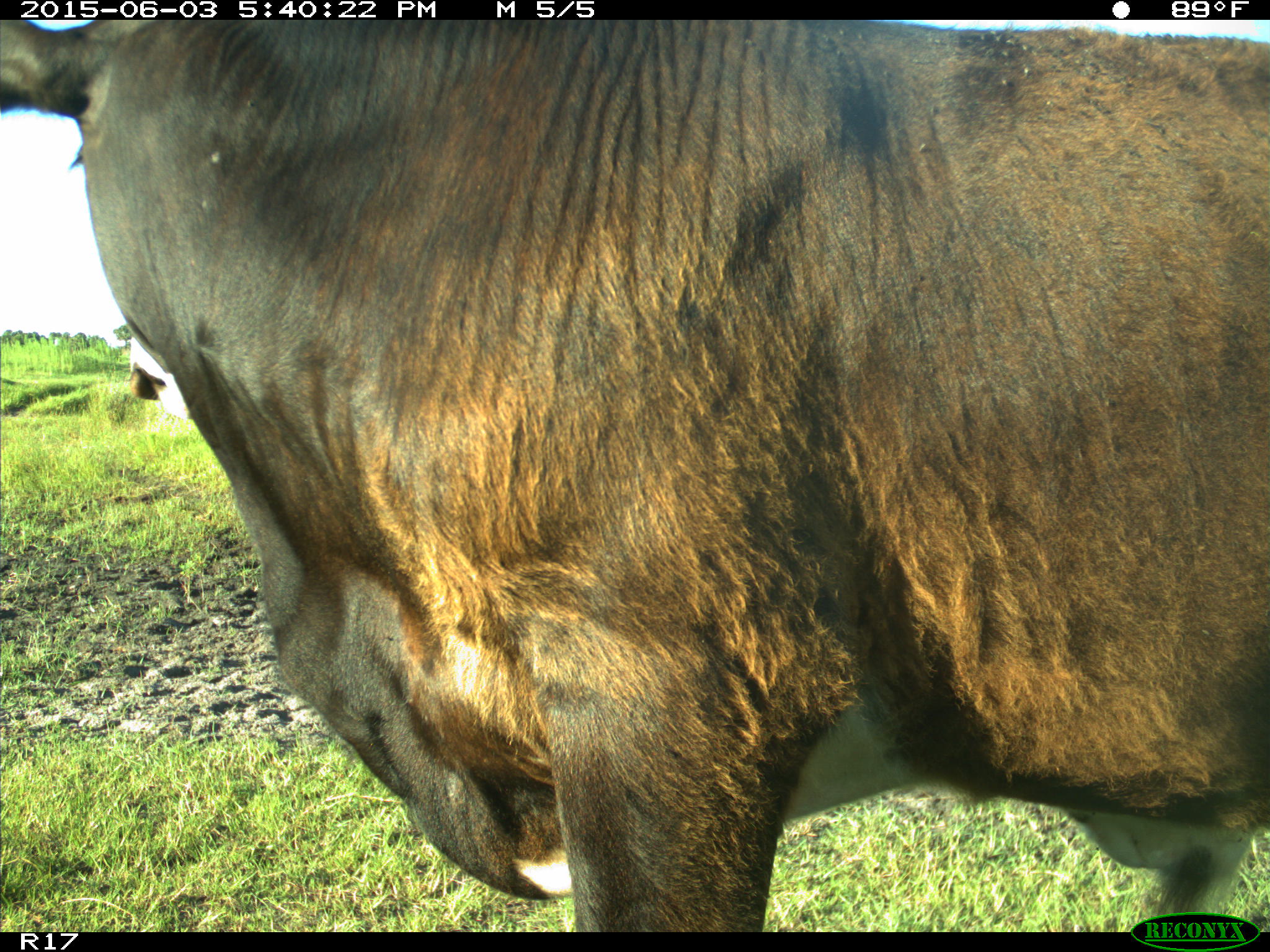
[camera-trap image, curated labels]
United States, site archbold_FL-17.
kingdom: Animalia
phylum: Chordata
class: Mammalia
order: Artiodactyla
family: Bovidae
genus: Bos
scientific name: Bos taurus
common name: domestic cow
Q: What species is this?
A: Bos taurus (domestic cow).